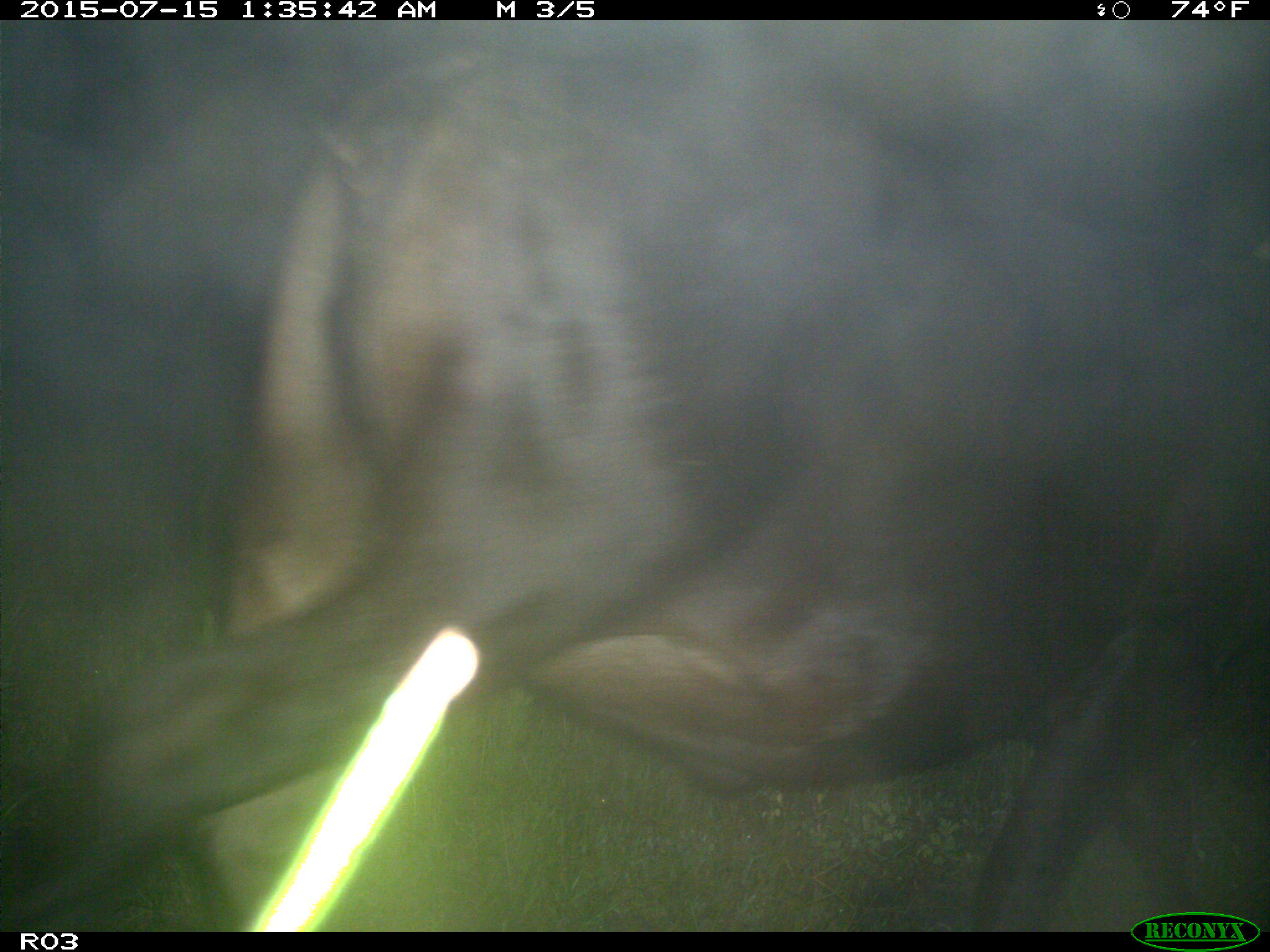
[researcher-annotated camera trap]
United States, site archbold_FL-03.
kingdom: Animalia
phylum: Chordata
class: Mammalia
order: Artiodactyla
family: Bovidae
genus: Bos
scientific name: Bos taurus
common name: domestic cow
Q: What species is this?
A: Bos taurus (domestic cow).